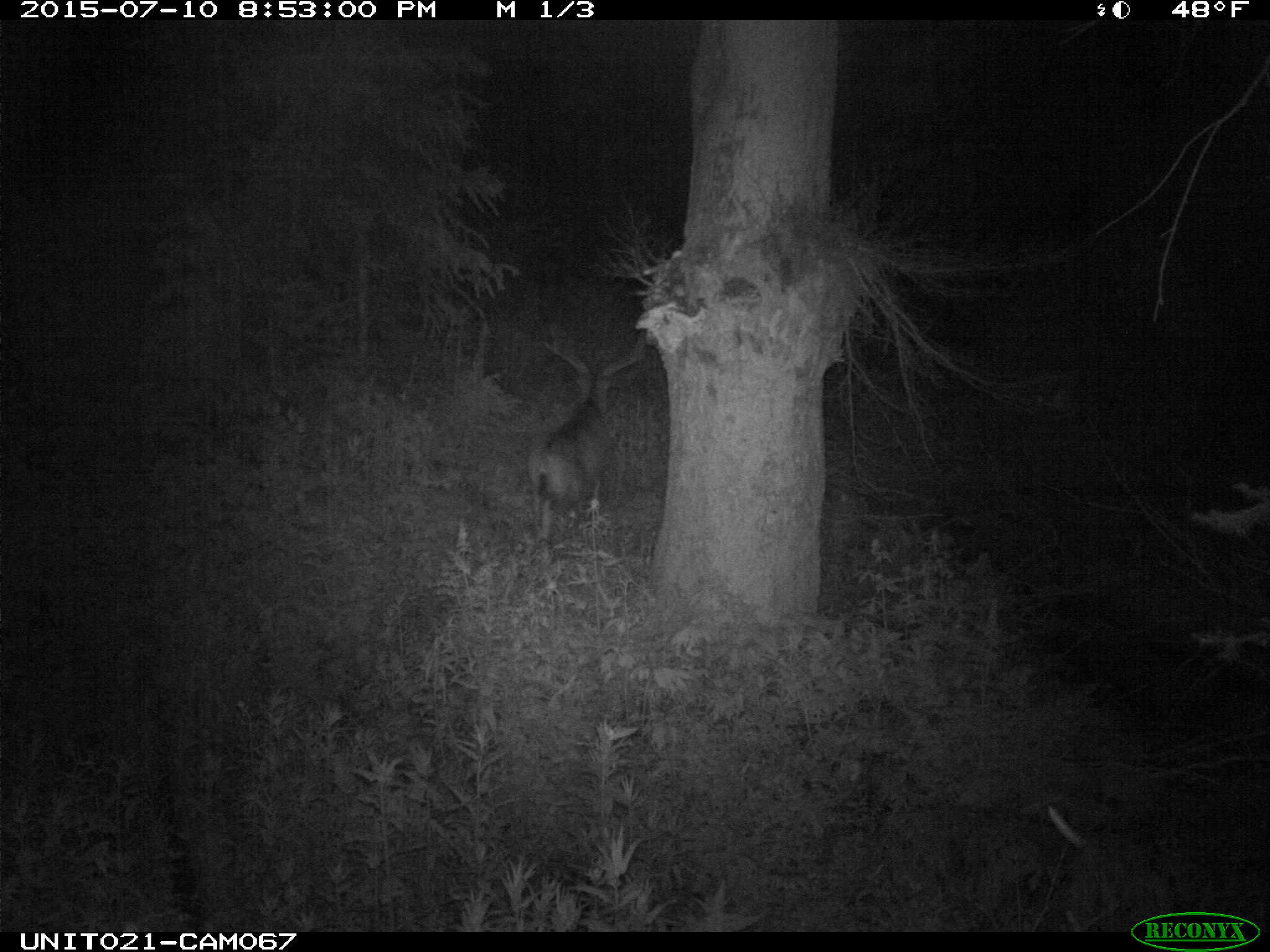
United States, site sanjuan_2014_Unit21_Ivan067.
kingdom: Animalia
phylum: Chordata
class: Mammalia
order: Artiodactyla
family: Cervidae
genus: Odocoileus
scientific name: Odocoileus hemionus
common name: mule deer